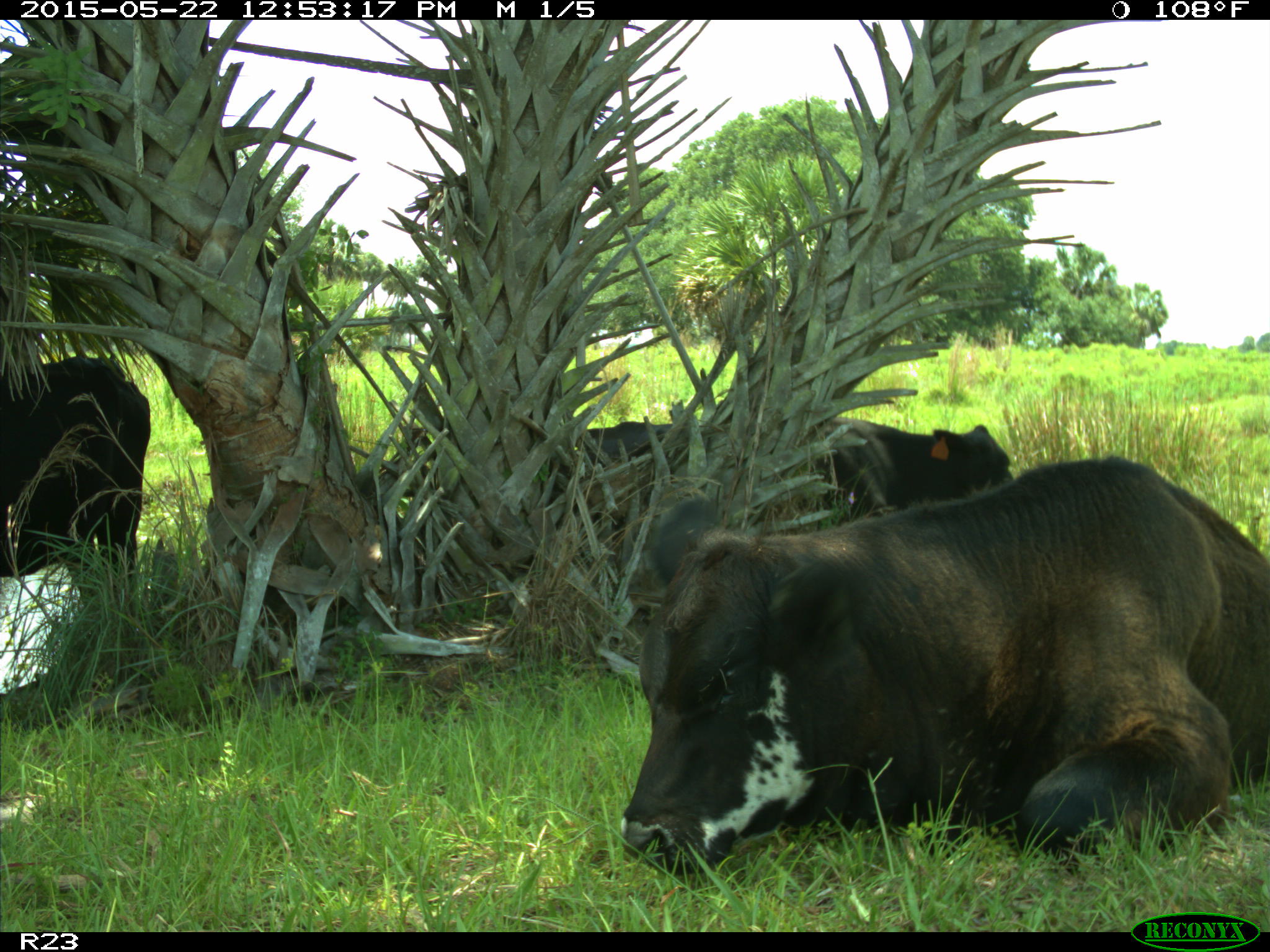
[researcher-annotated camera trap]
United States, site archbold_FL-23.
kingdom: Animalia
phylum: Chordata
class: Mammalia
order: Artiodactyla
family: Bovidae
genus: Bos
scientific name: Bos taurus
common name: domestic cow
Bos taurus (domestic cow).